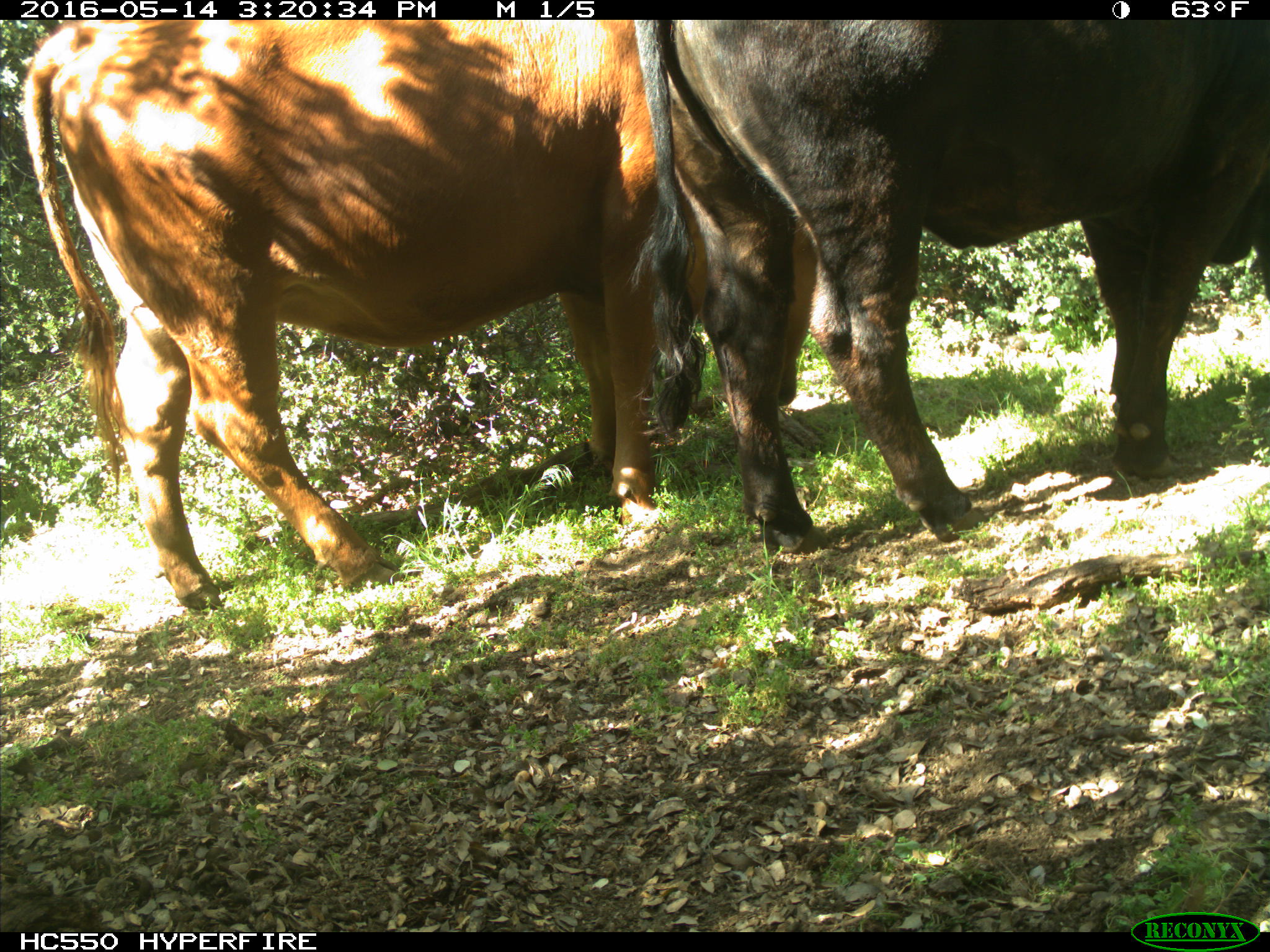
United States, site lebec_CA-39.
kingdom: Animalia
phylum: Chordata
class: Mammalia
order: Artiodactyla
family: Bovidae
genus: Bos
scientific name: Bos taurus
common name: domestic cow